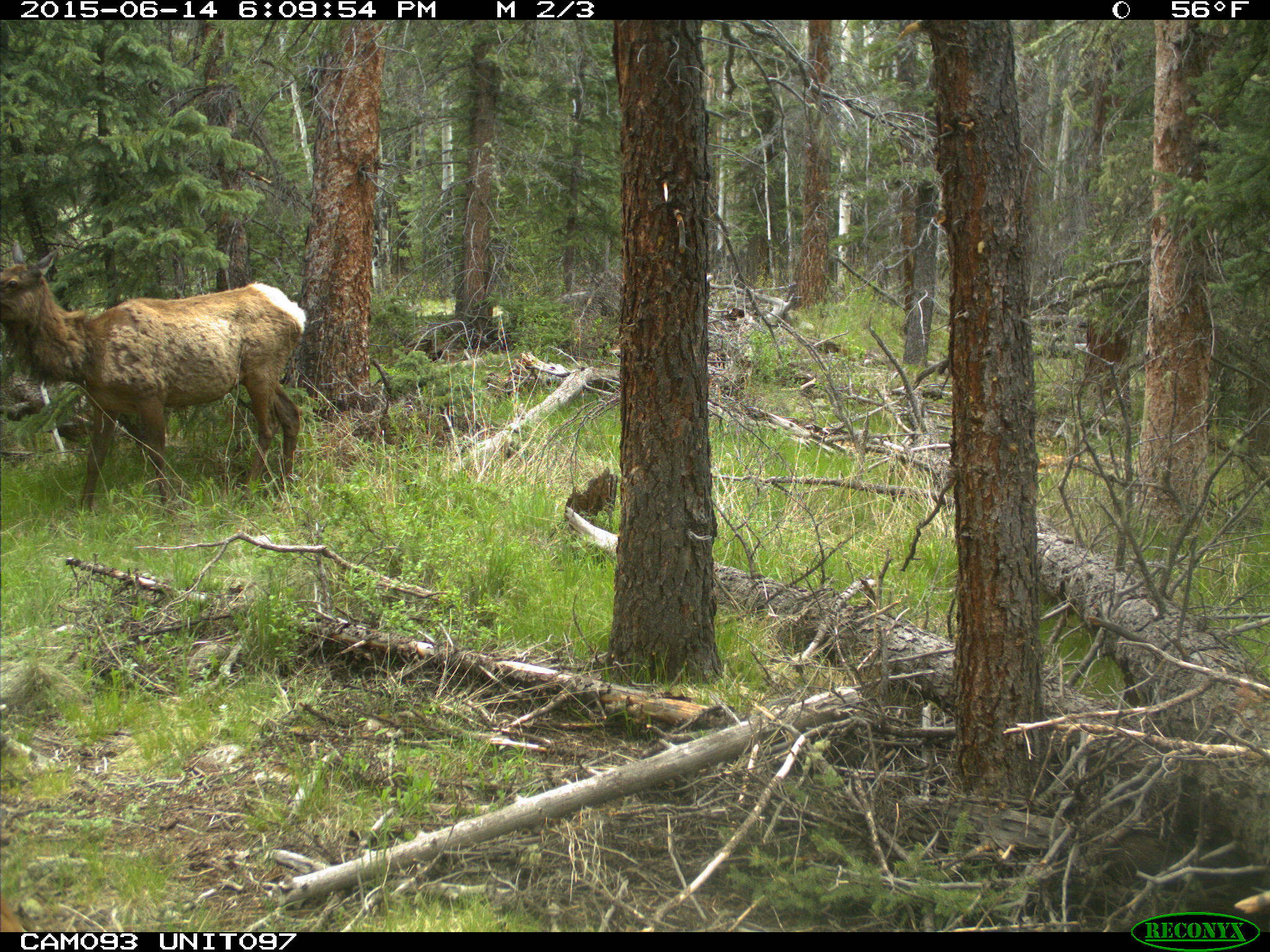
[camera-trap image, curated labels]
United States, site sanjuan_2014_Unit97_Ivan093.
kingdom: Animalia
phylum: Chordata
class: Mammalia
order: Artiodactyla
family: Cervidae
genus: Cervus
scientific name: Cervus elaphus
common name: red deer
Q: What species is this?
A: Cervus elaphus (red deer).